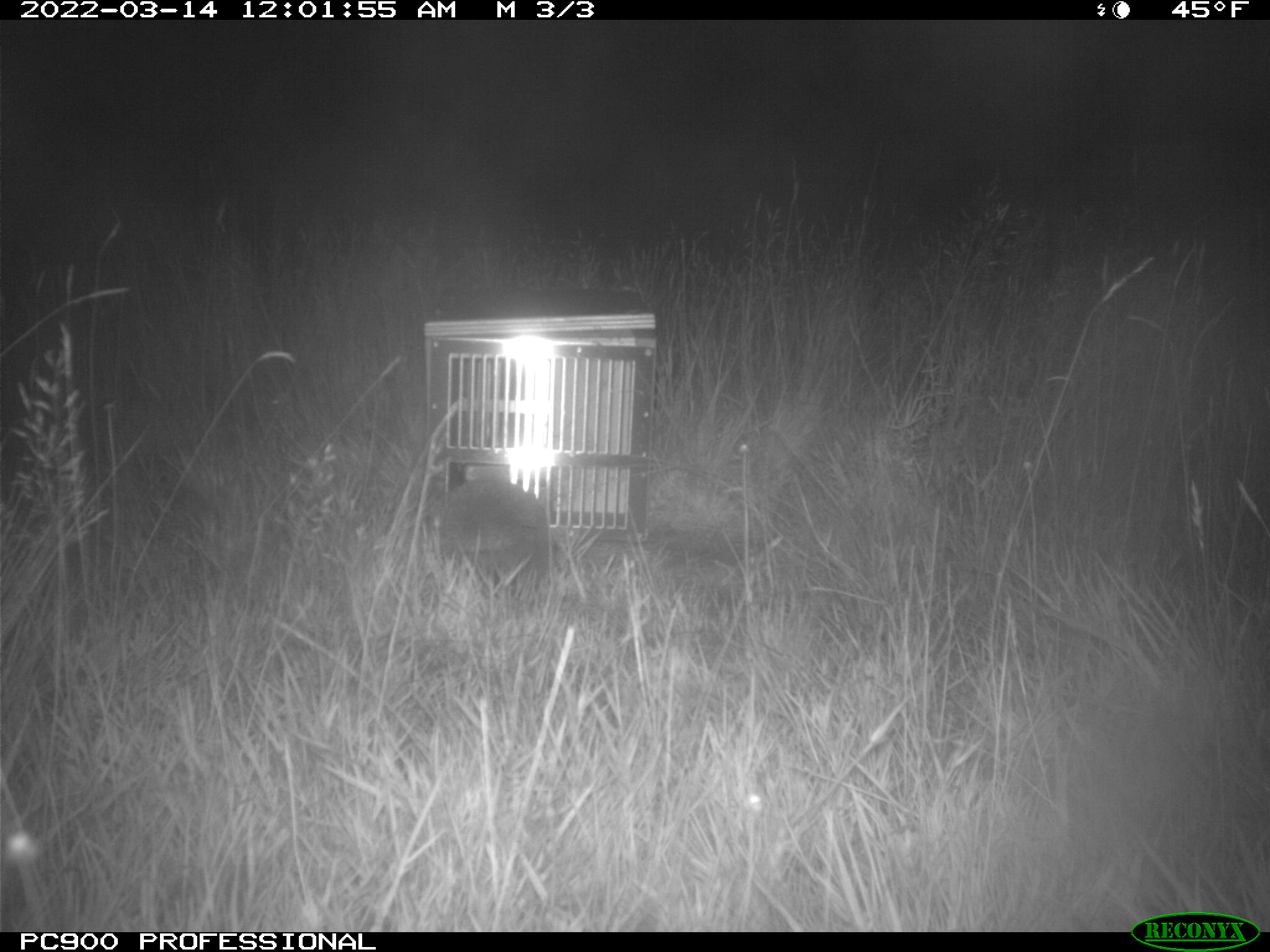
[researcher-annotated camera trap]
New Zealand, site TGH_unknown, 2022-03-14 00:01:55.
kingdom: Animalia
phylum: Chordata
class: Mammalia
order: Eulipotyphla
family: Erinaceidae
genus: Erinaceus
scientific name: Erinaceus europaeus europaeus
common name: european hedgehog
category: hedgehog